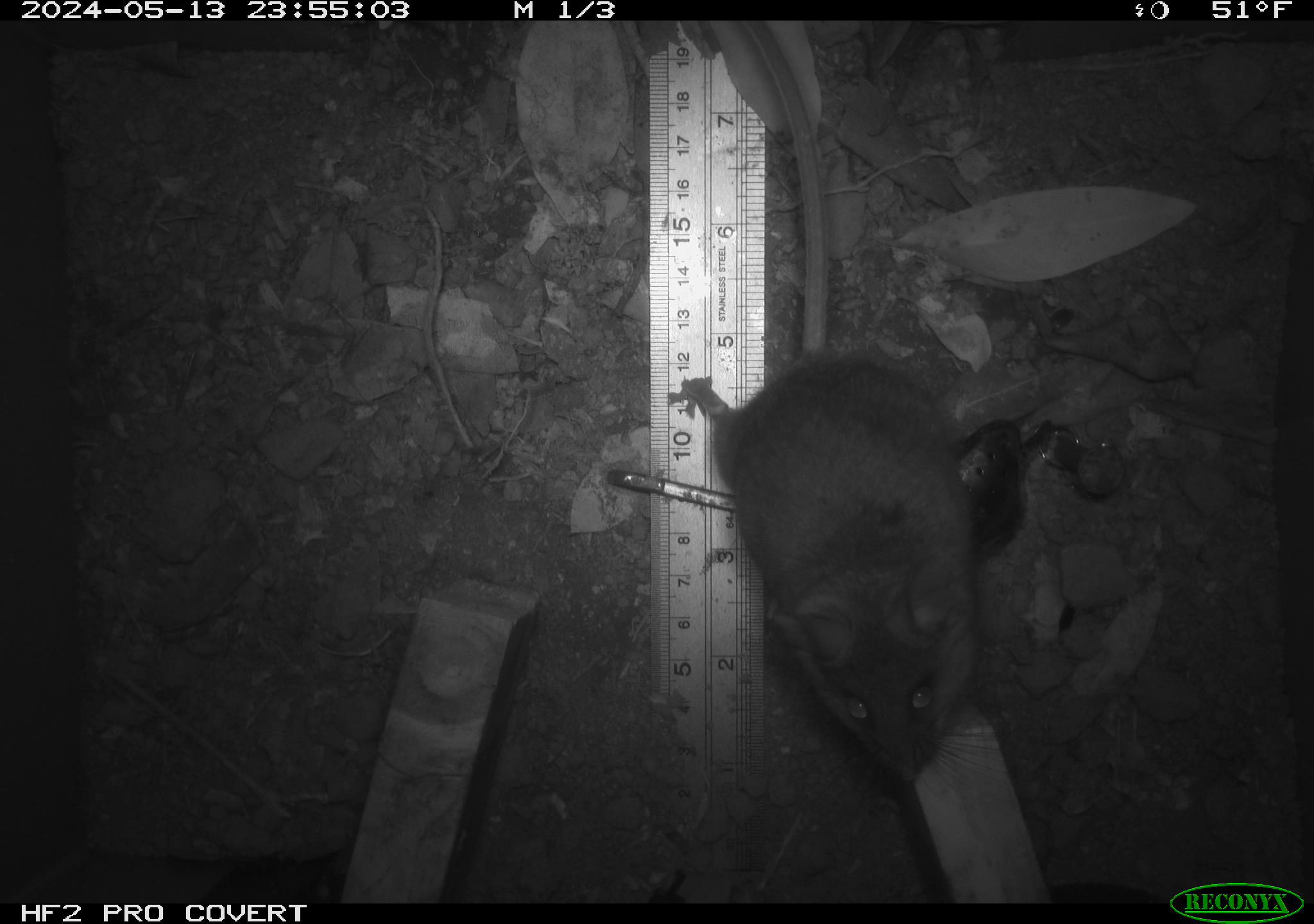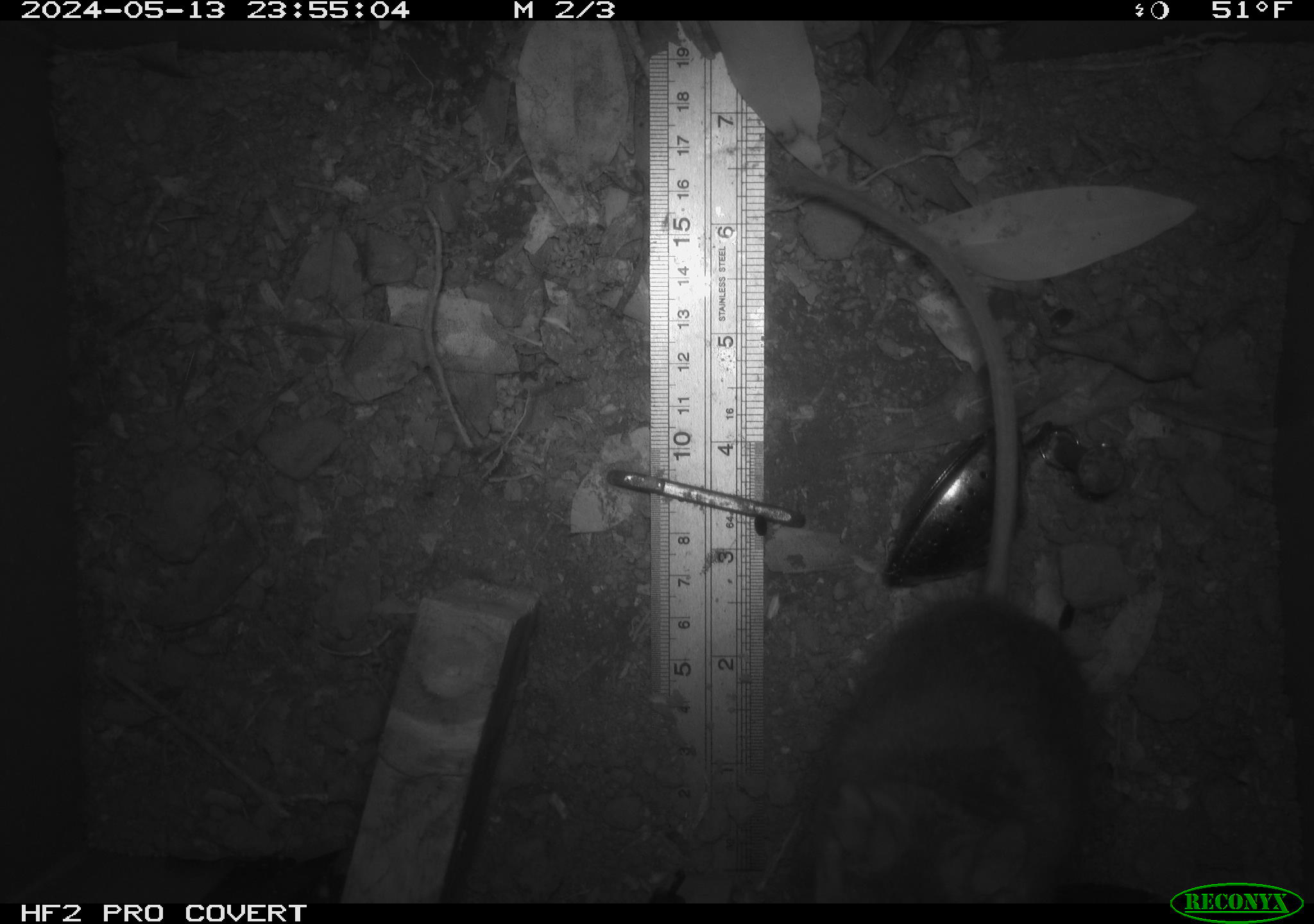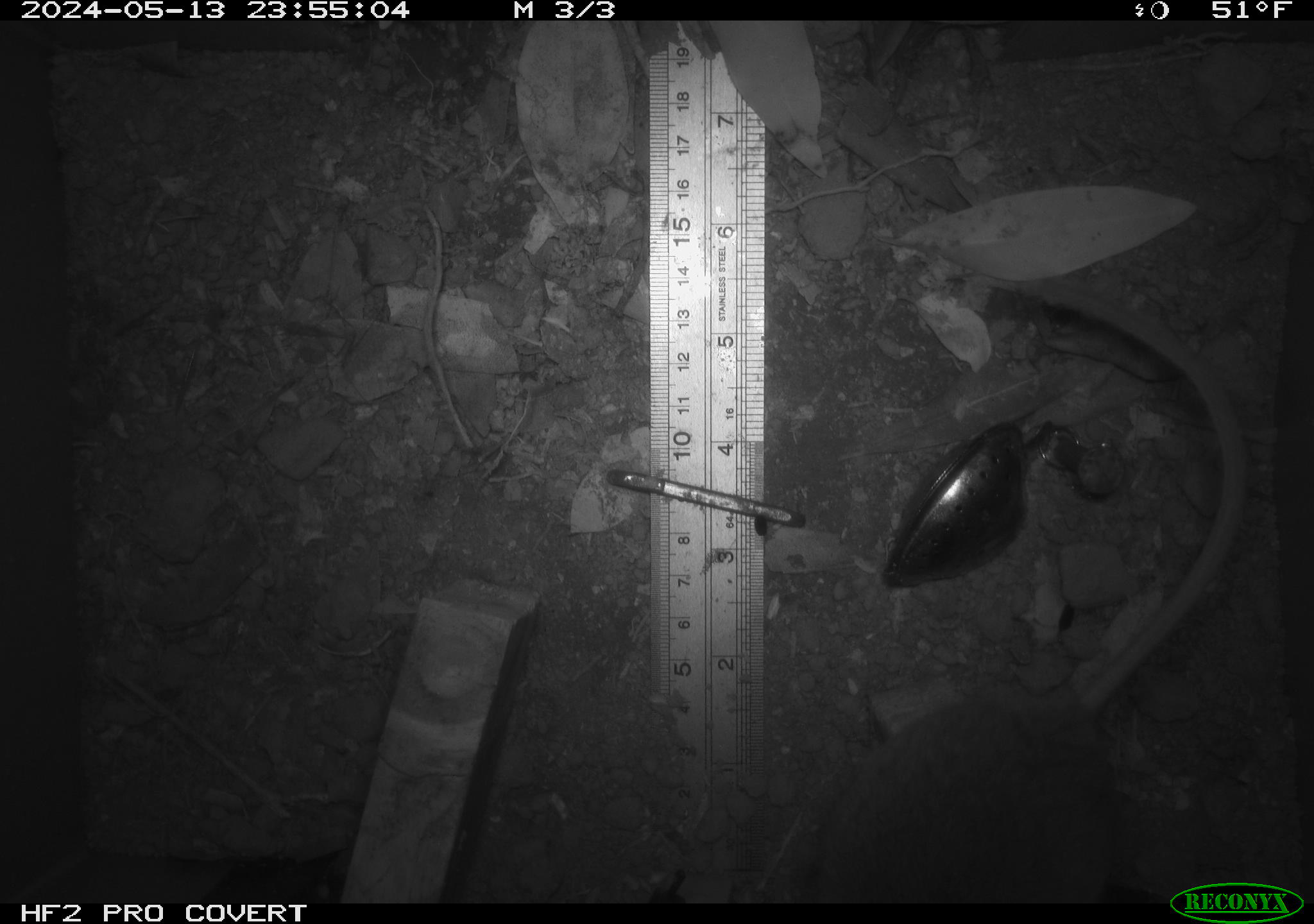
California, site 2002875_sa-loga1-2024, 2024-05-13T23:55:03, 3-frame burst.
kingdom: Animalia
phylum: Chordata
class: Mammalia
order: Rodentia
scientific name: Rodentia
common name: rodent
Rodent (Rodentia).